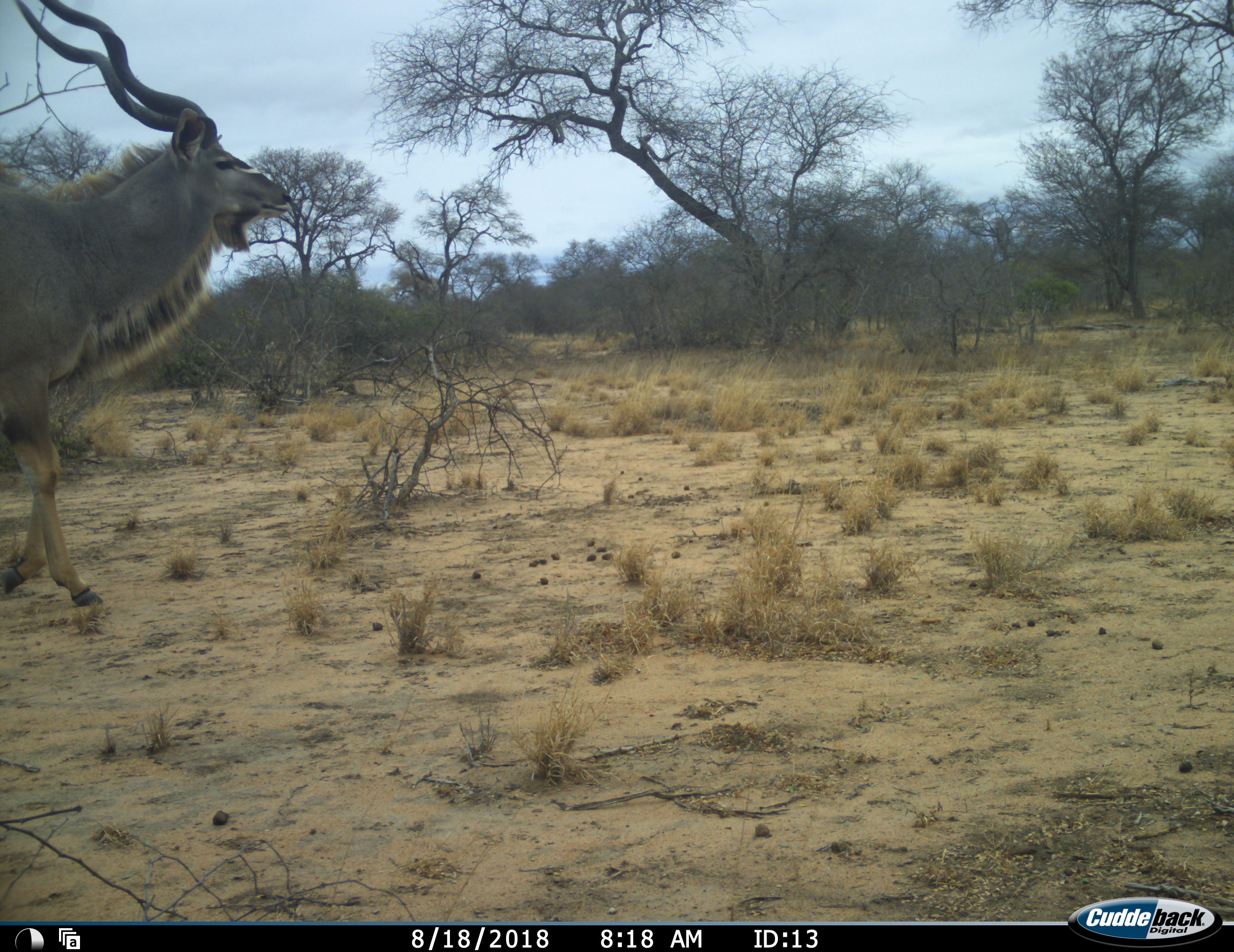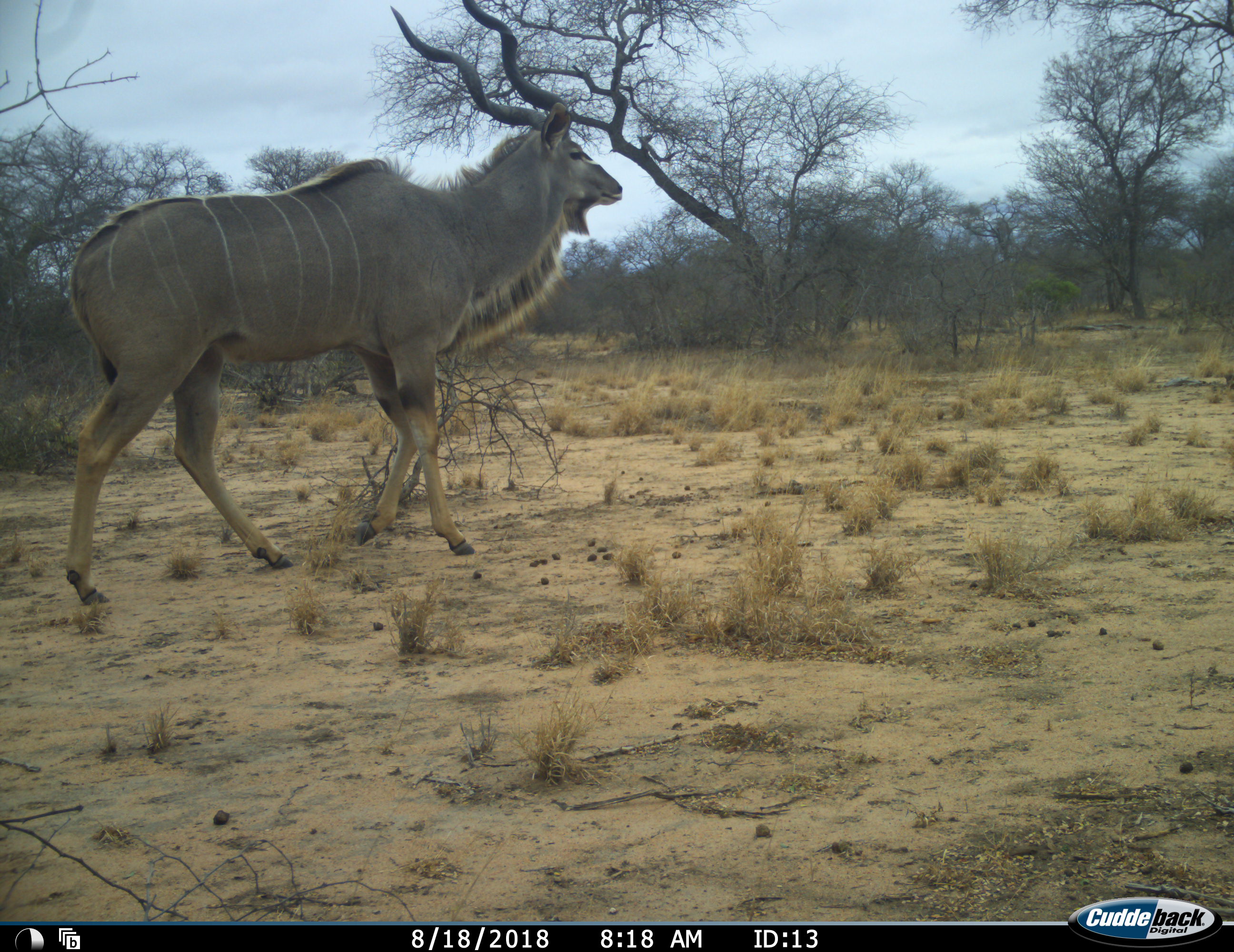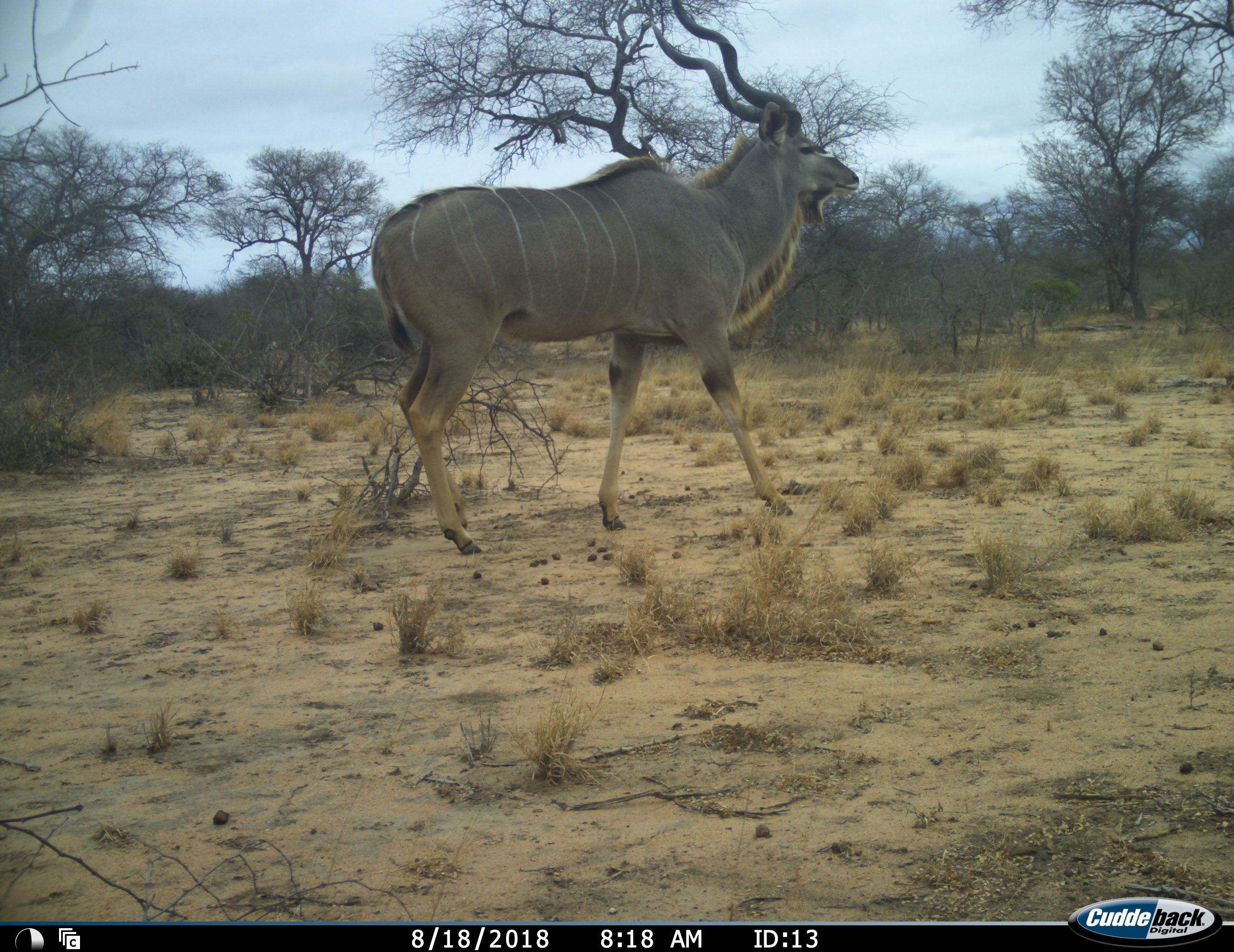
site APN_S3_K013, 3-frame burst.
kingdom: Animalia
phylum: Chordata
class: Mammalia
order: Artiodactyla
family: Bovidae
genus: Tragelaphus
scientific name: Tragelaphus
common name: kudu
Kudu (Tragelaphus), count 1. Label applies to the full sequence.